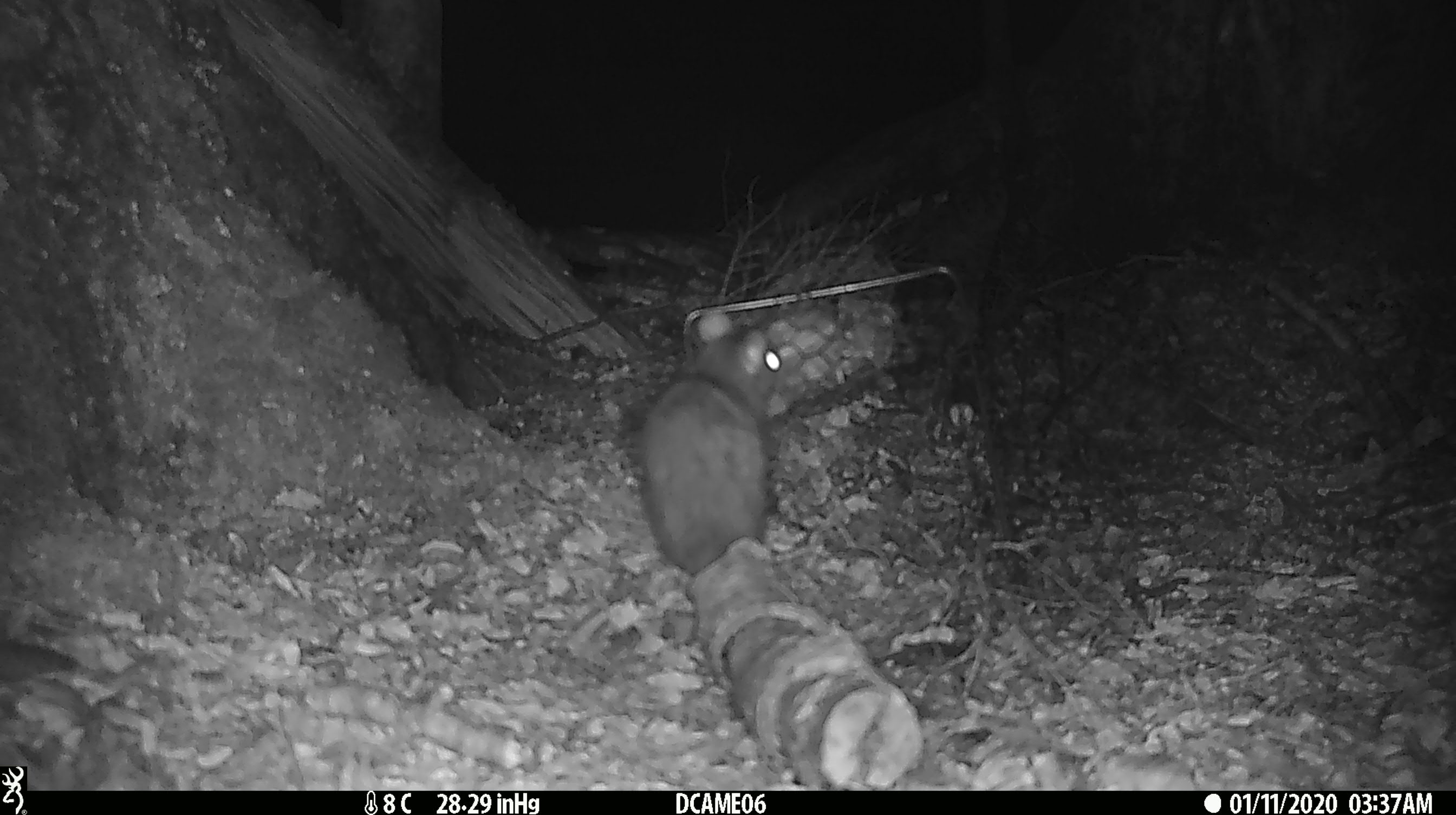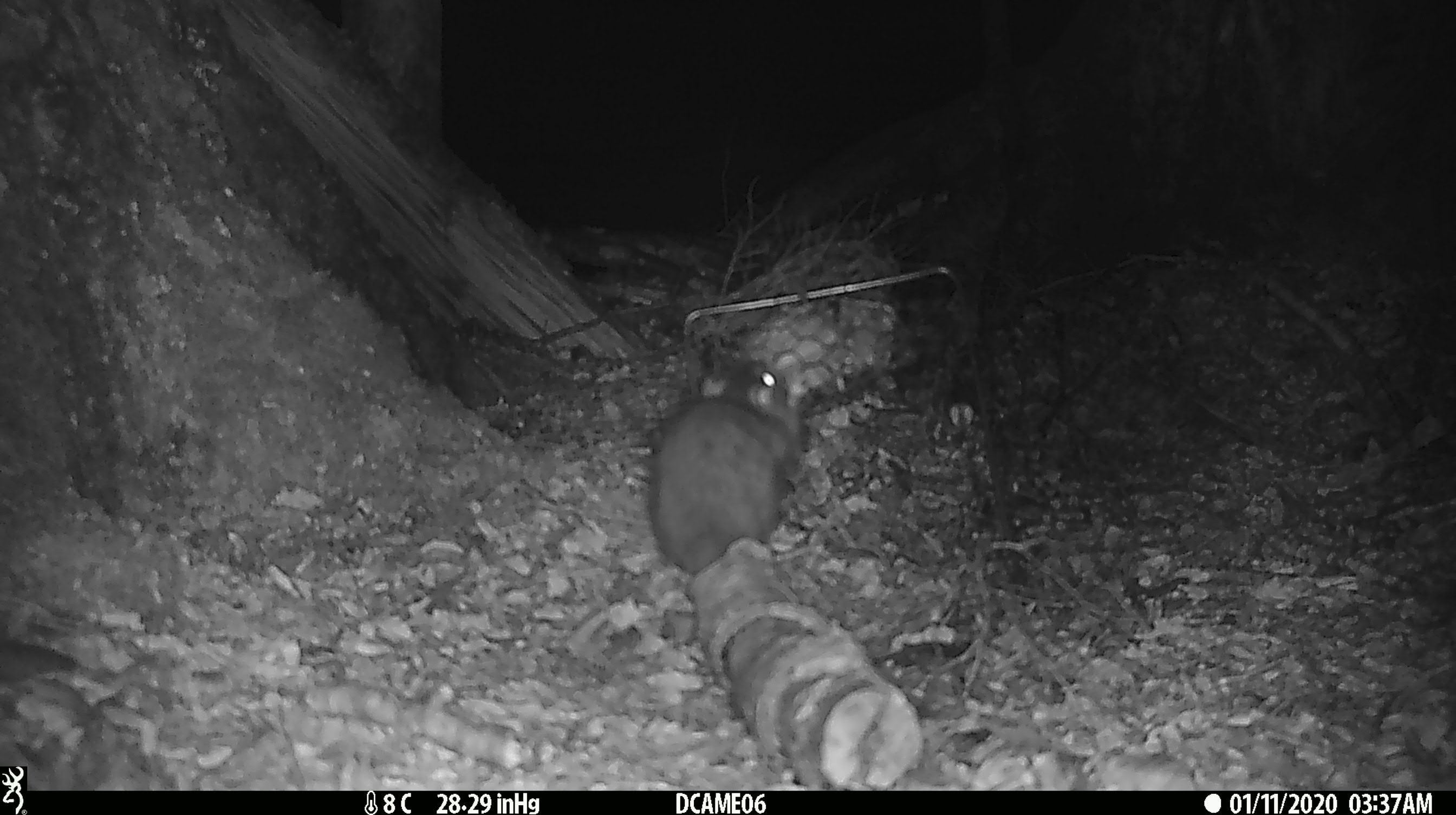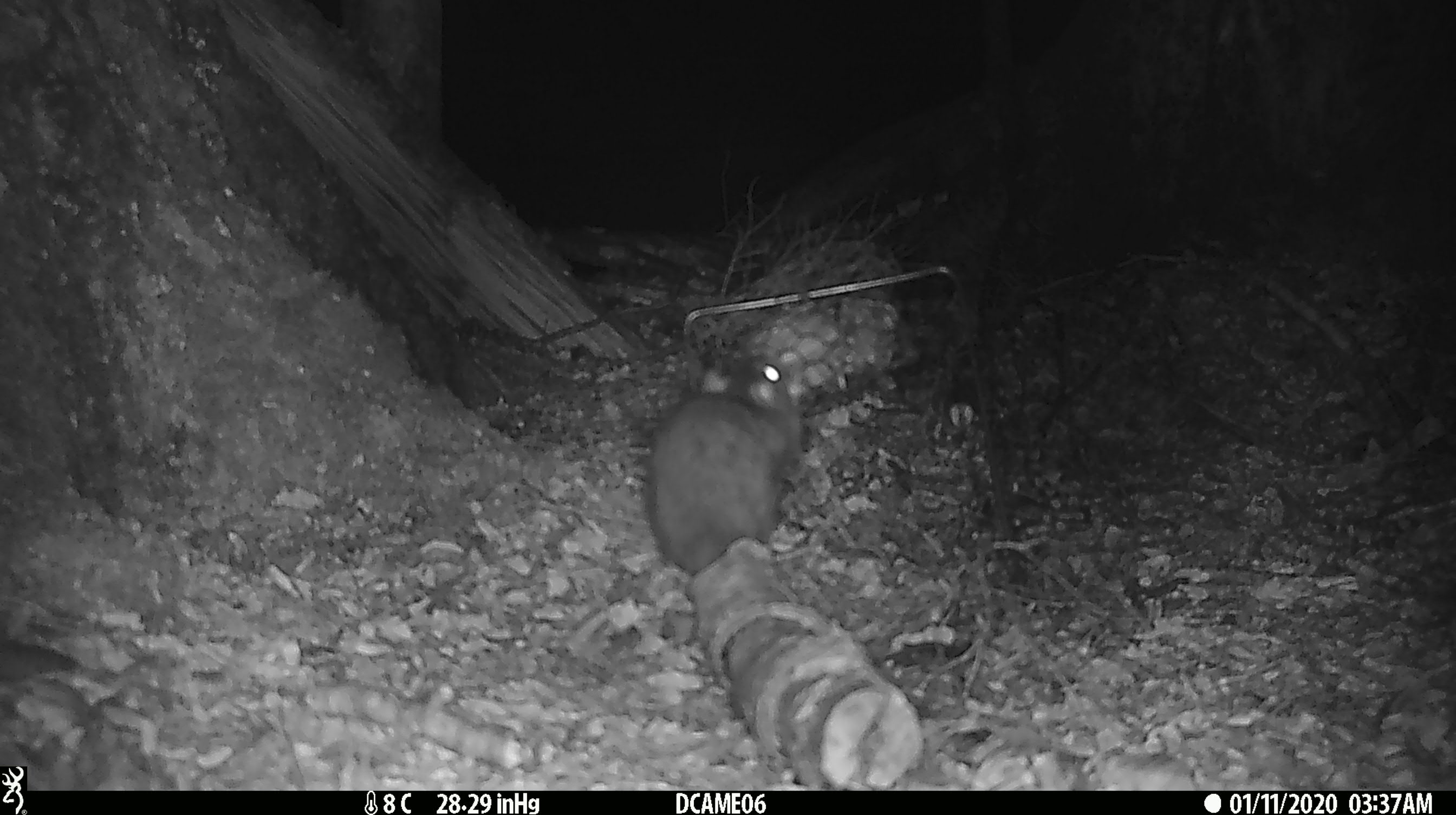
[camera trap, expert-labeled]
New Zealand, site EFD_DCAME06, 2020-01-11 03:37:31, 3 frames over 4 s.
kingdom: Animalia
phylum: Chordata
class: Mammalia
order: Rodentia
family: Muridae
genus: Rattus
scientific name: Rattus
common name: rat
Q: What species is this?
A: Rat (Rattus).